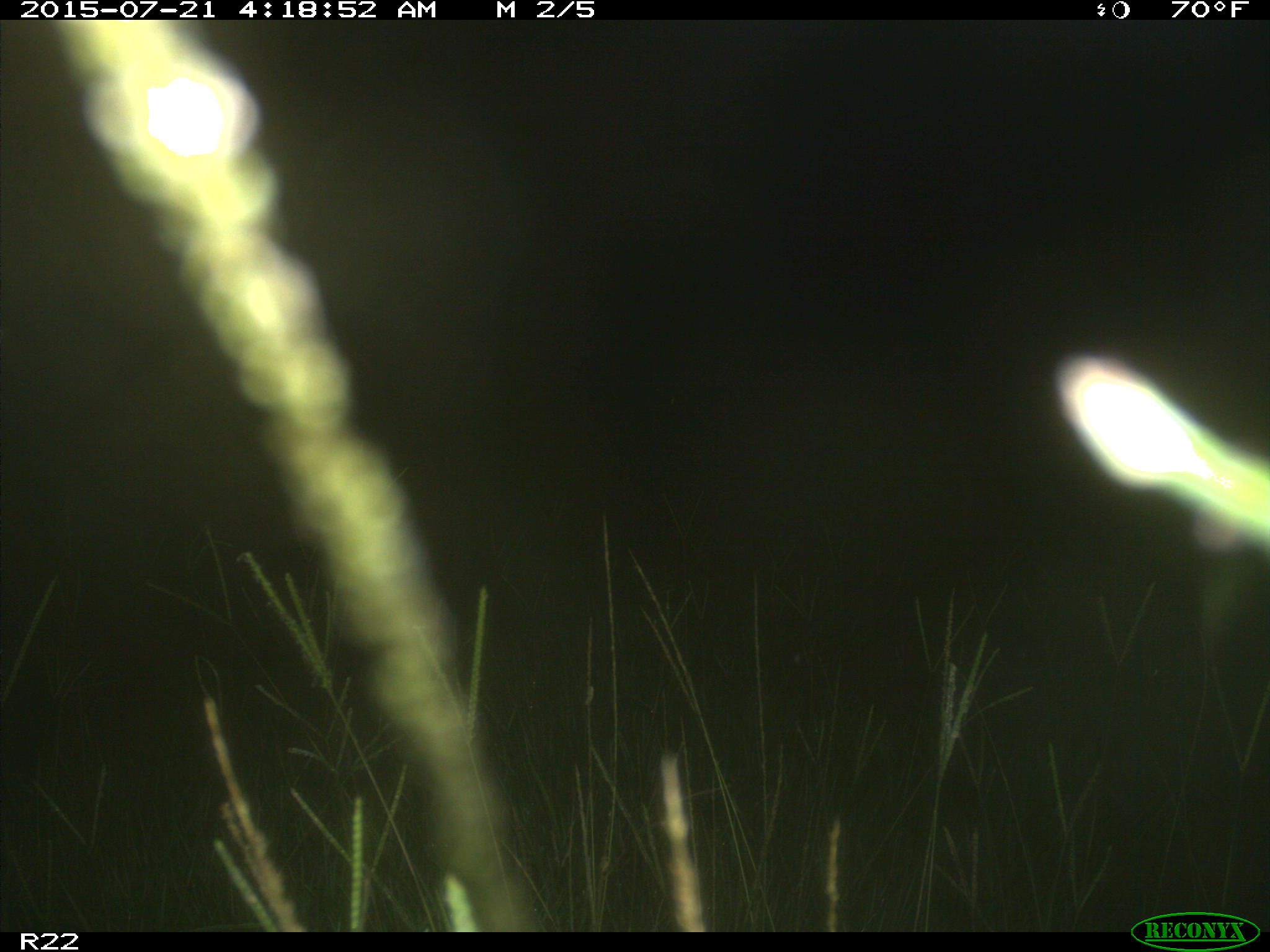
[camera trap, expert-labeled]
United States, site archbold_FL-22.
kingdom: Animalia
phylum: Chordata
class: Mammalia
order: Artiodactyla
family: Bovidae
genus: Bos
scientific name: Bos taurus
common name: domestic cow